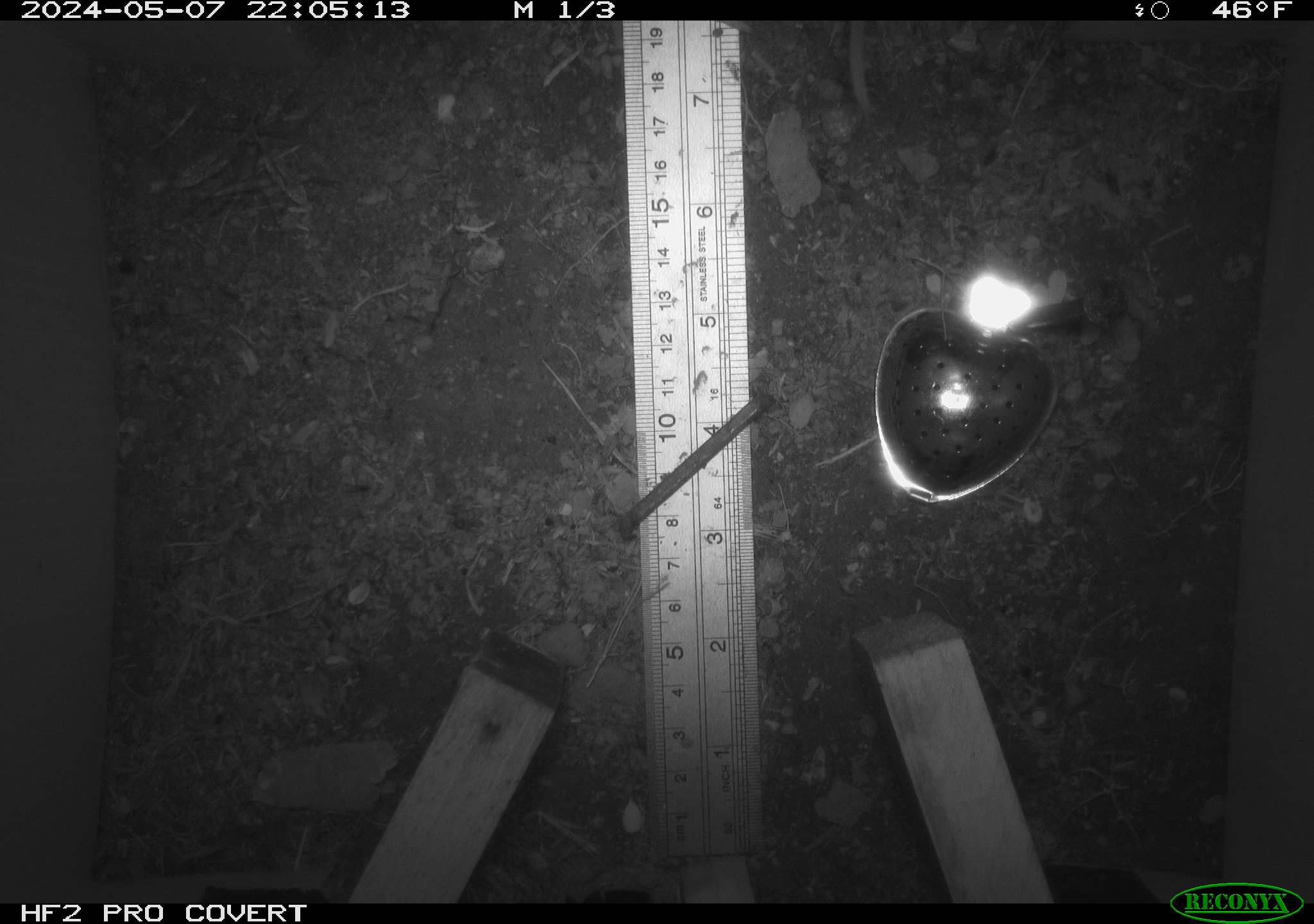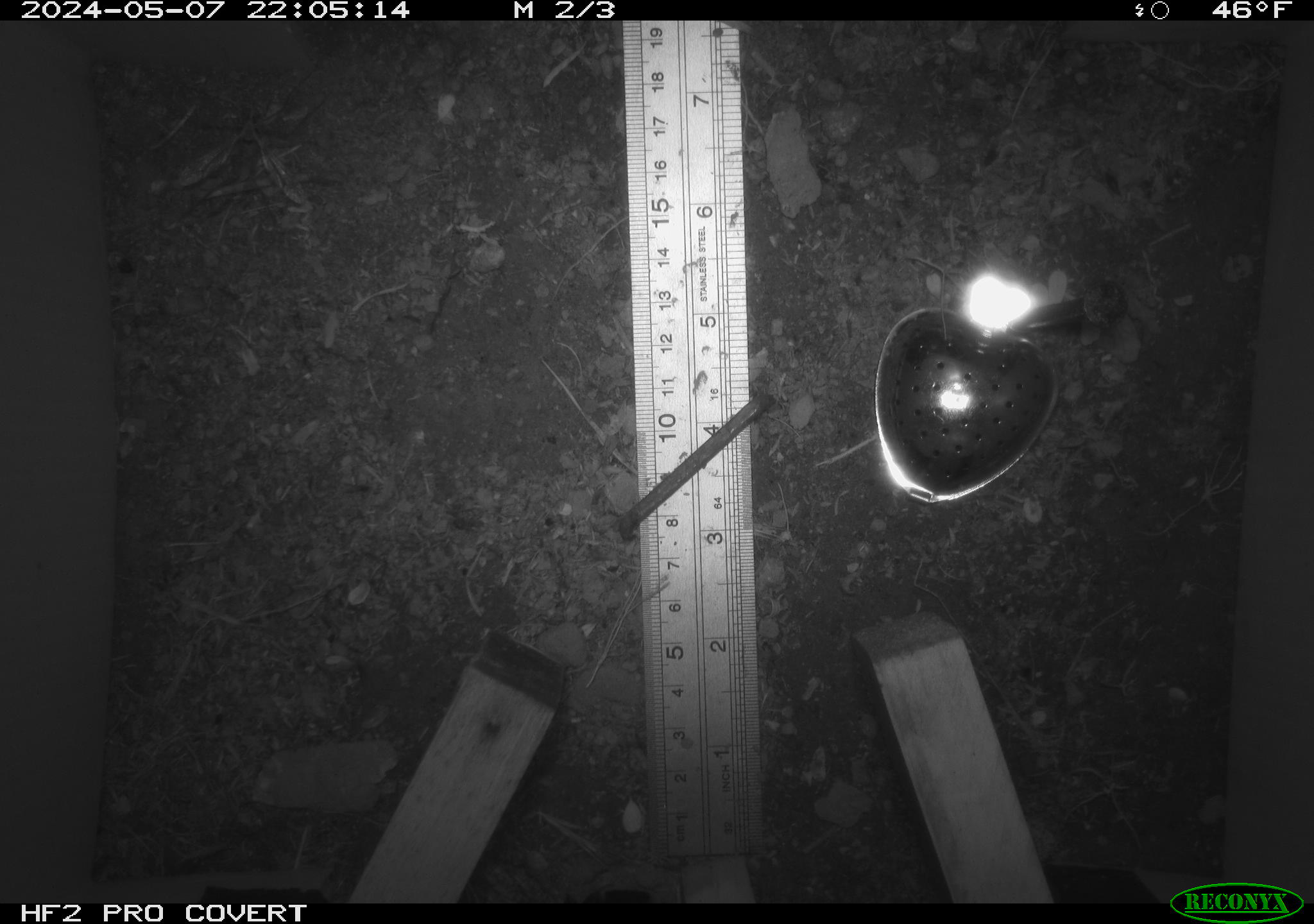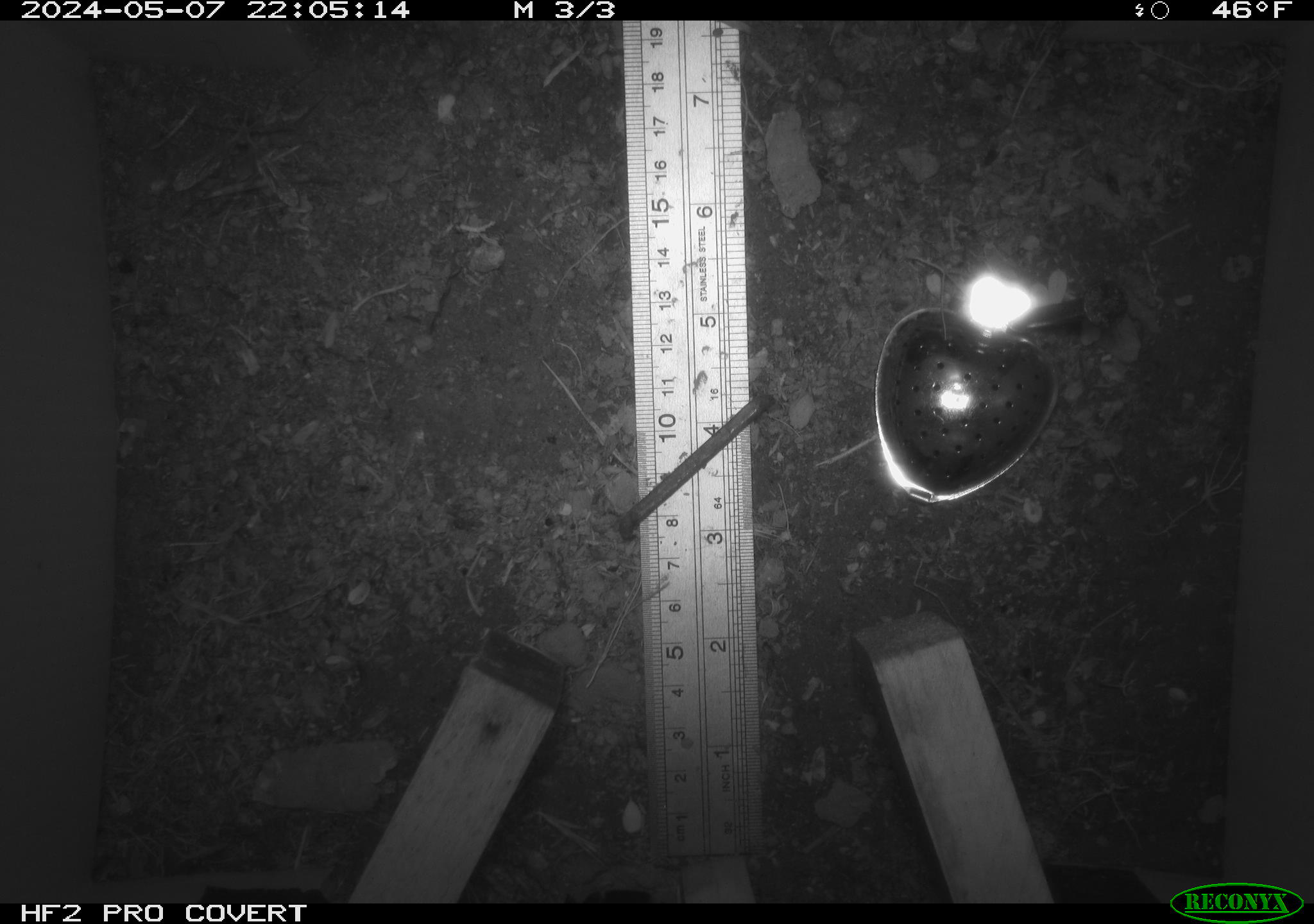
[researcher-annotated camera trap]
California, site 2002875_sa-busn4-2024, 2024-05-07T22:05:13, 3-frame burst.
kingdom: Animalia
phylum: Chordata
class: Mammalia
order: Rodentia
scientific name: Rodentia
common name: rodent